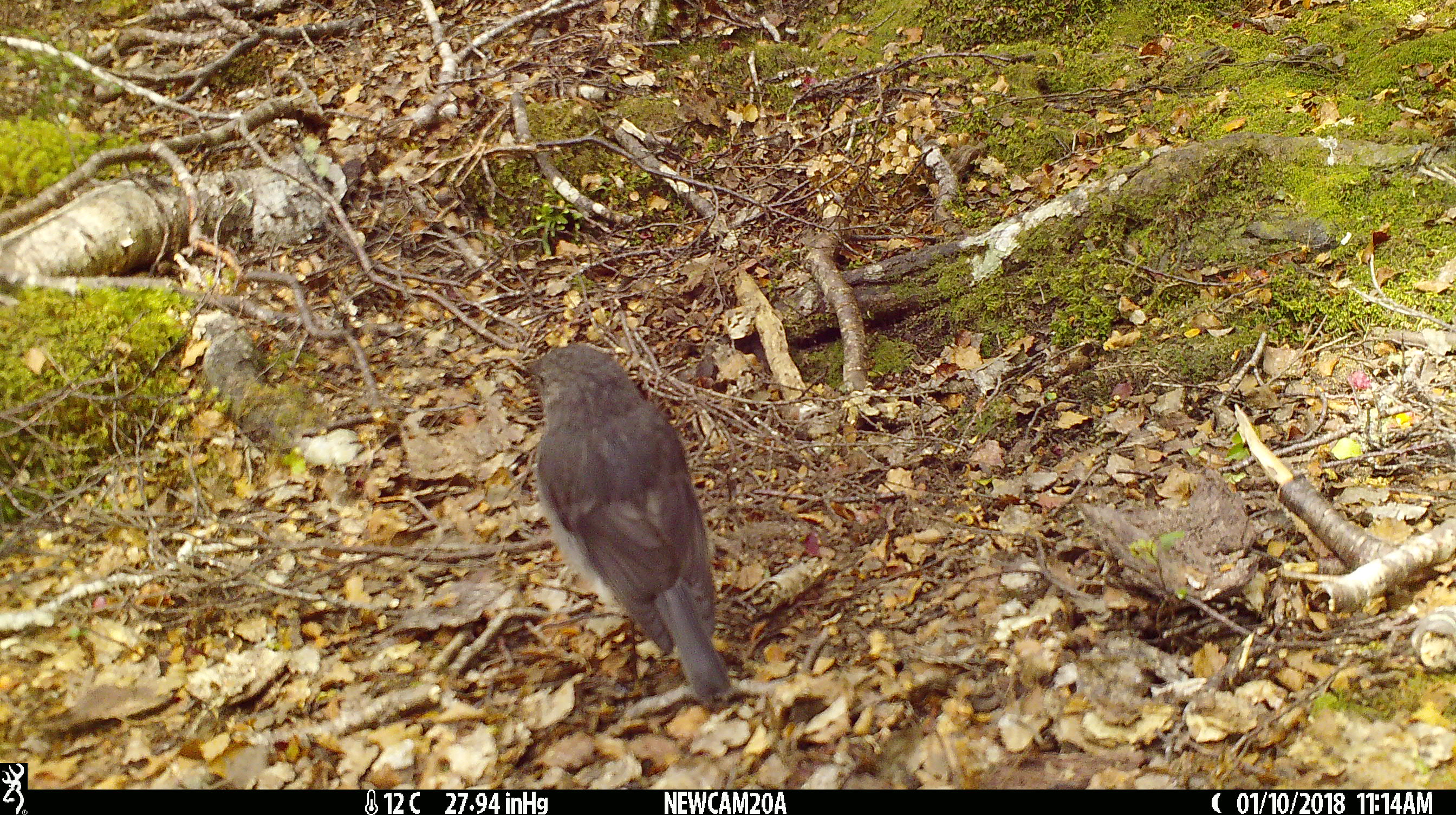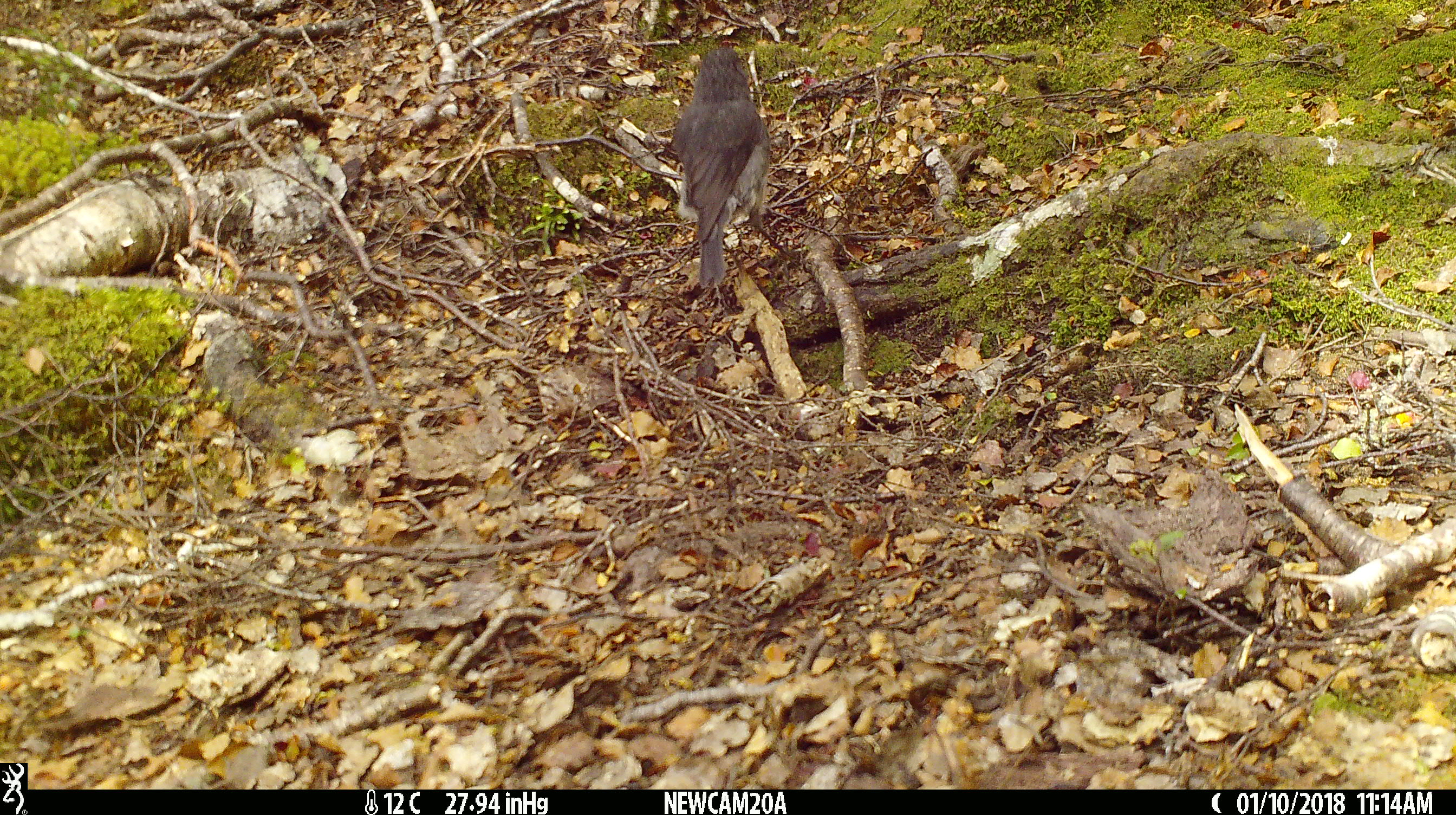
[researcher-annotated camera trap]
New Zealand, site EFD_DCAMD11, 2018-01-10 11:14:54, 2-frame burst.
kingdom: Animalia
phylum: Chordata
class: Aves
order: Passeriformes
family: Petroicidae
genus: Petroica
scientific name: Petroica australis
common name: new zealand robin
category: robin